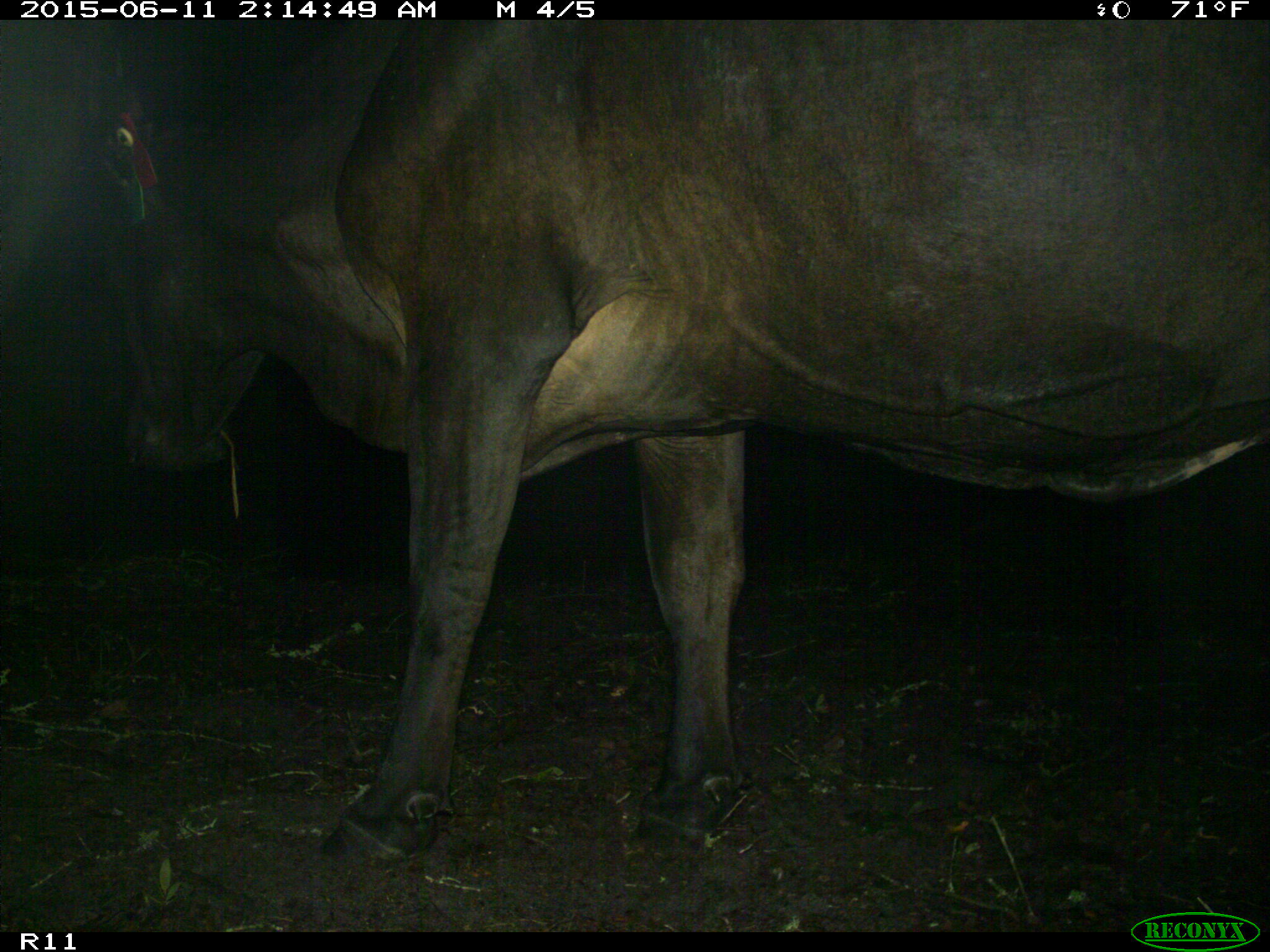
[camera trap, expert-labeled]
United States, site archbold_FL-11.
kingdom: Animalia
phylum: Chordata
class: Mammalia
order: Artiodactyla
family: Bovidae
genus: Bos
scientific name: Bos taurus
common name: domestic cow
Bos taurus (domestic cow).